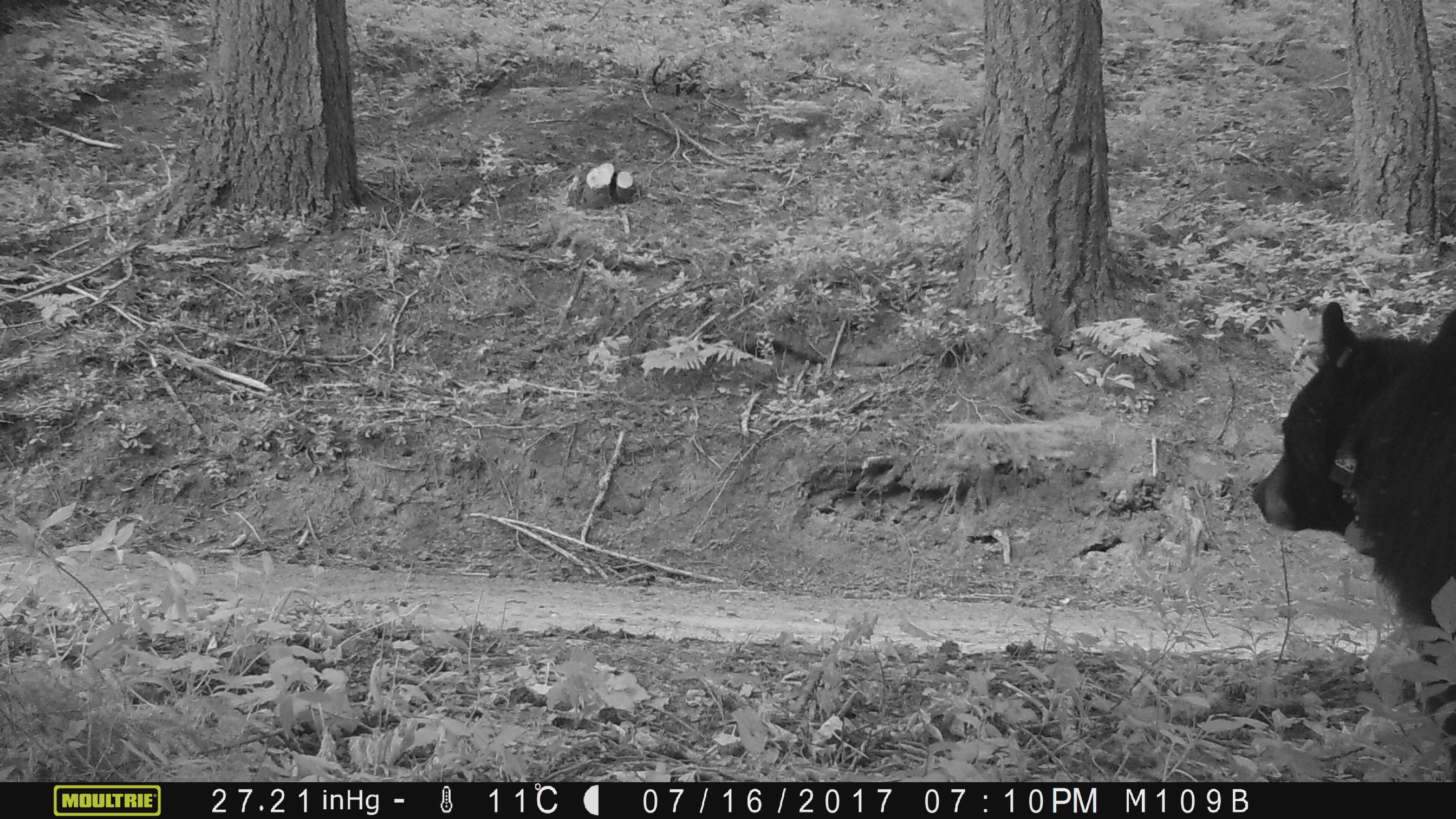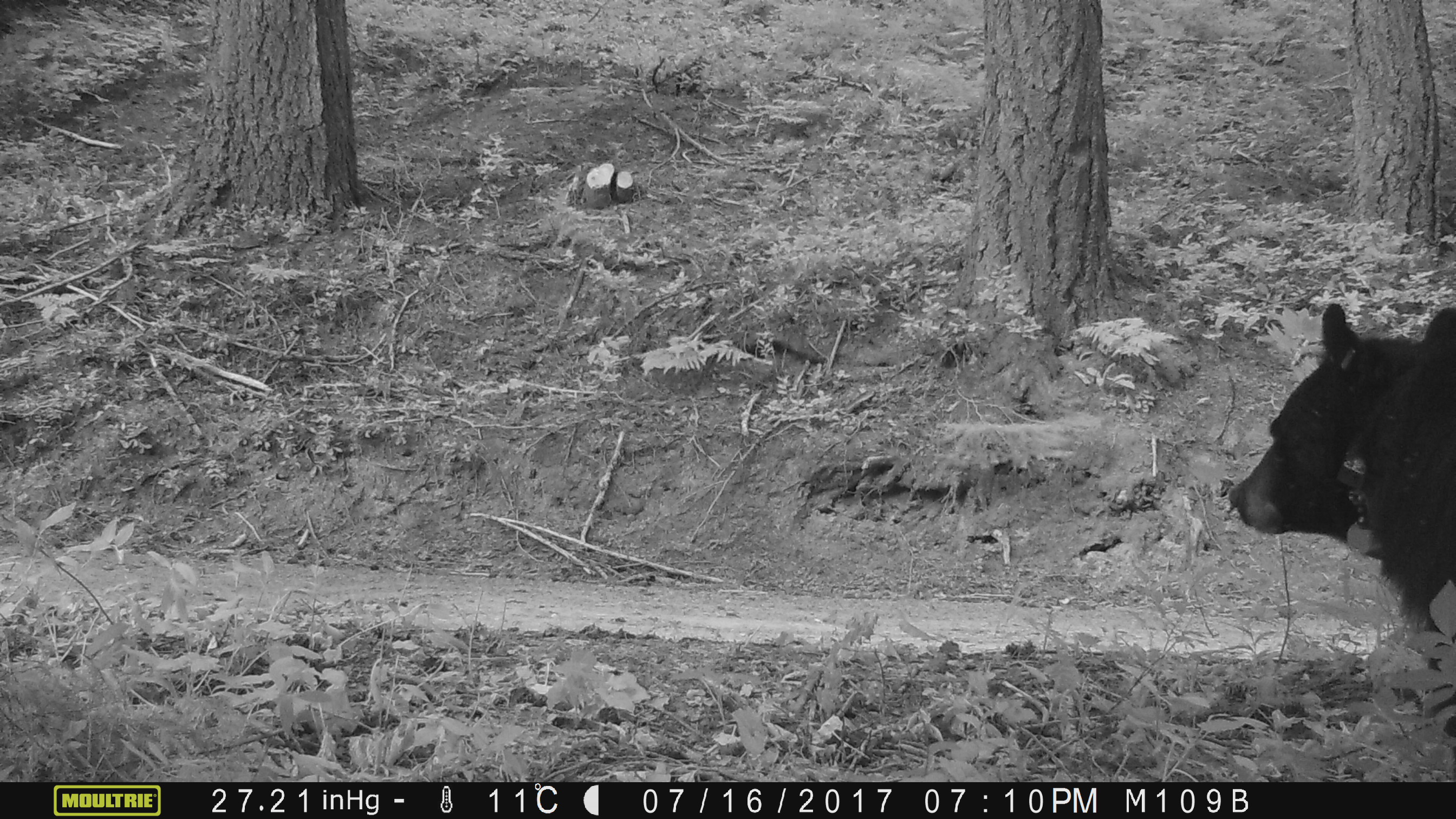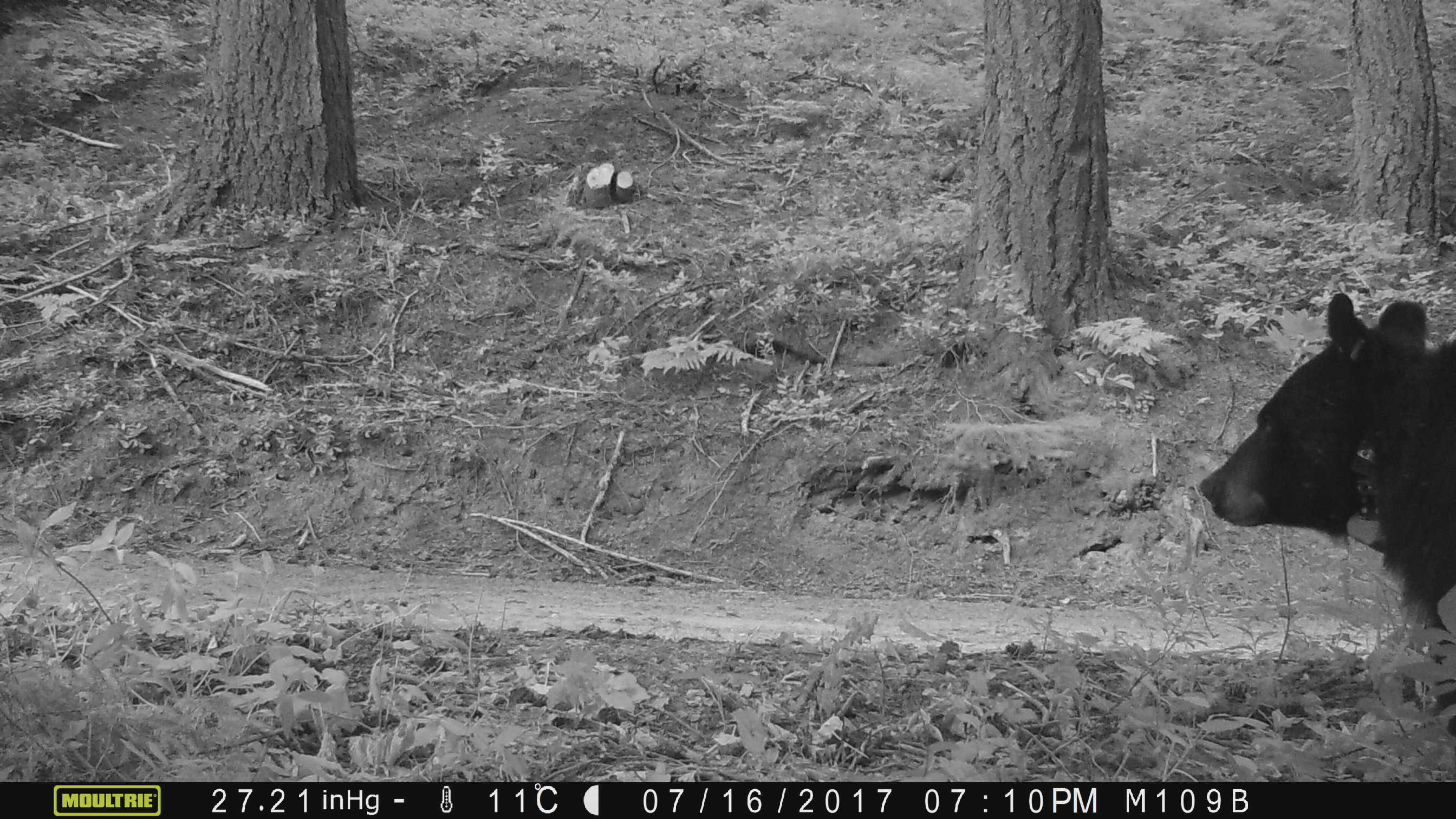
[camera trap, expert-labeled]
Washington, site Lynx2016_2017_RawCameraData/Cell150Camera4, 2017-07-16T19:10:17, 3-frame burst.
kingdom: Animalia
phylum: Chordata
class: Mammalia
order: Carnivora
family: Ursidae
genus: Ursus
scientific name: Ursus americanus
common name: american black bear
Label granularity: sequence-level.